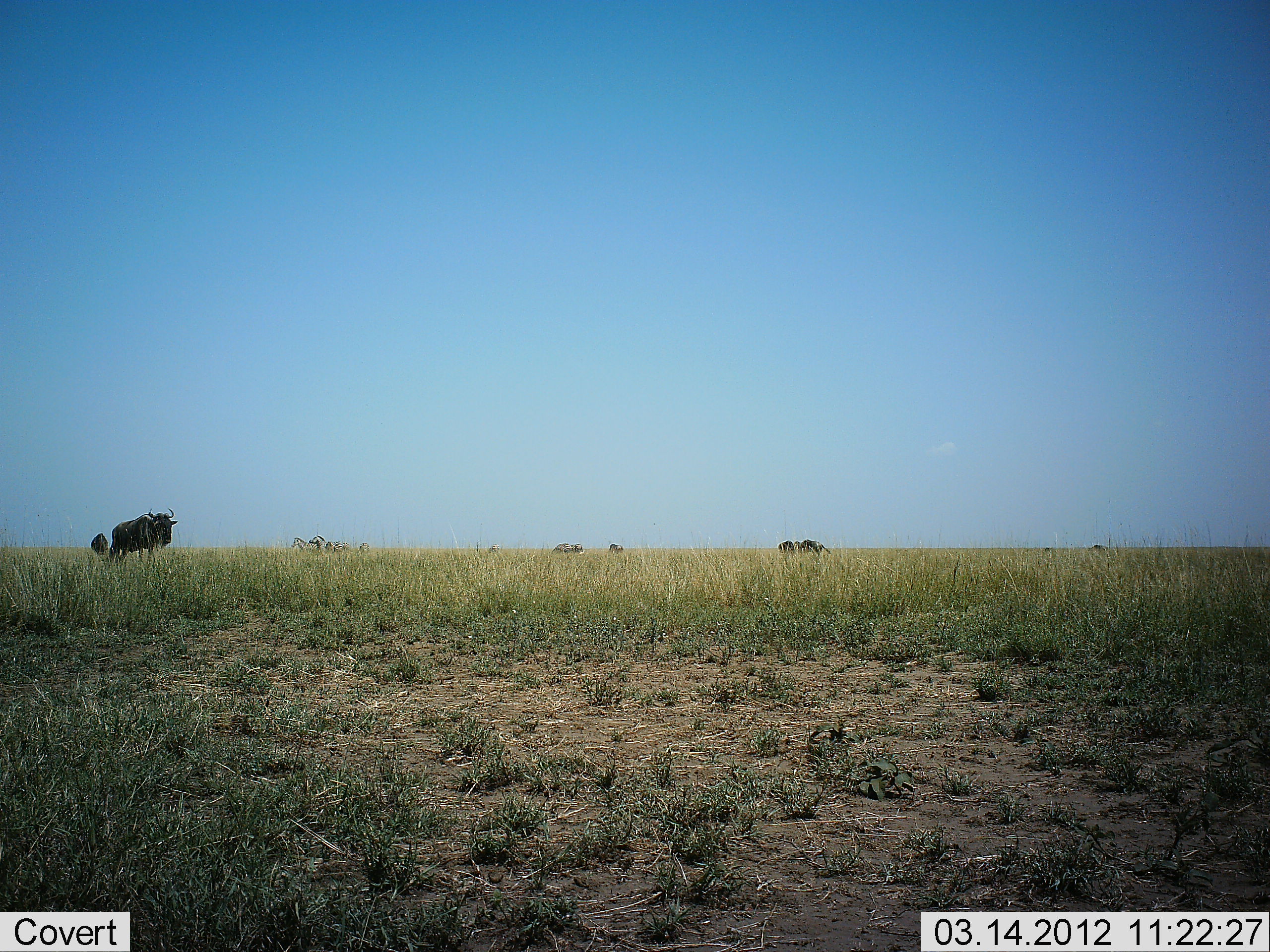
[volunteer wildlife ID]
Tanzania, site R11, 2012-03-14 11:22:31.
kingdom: Animalia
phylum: Chordata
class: Mammalia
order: Artiodactyla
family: Bovidae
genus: Connochaetes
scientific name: Connochaetes taurinus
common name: blue wildebeest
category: wildebeest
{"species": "wildebeest (blue wildebeest) (Connochaetes taurinus)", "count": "4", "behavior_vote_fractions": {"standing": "90%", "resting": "0%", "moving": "13%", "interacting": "0%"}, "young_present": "7%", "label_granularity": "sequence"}